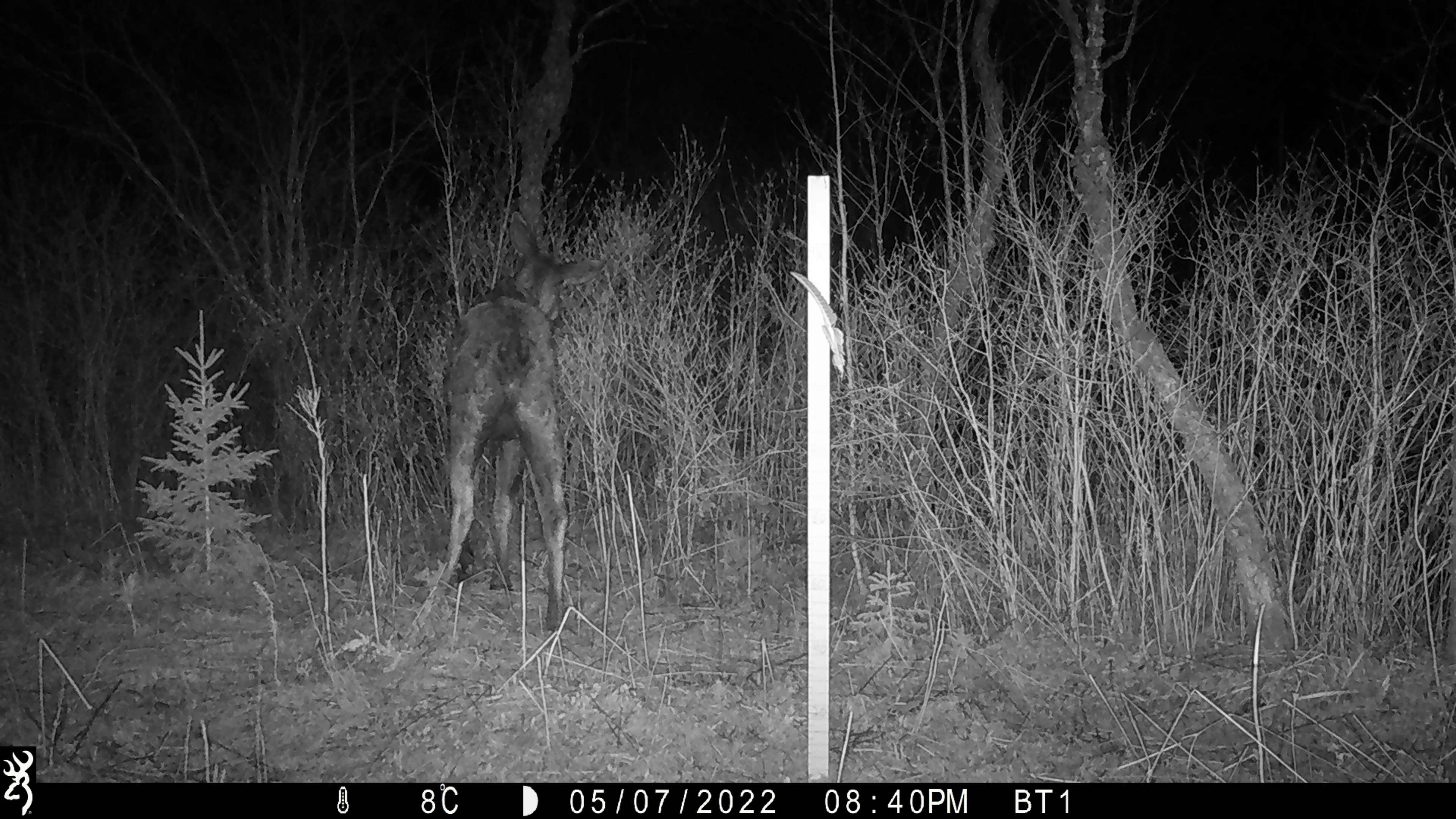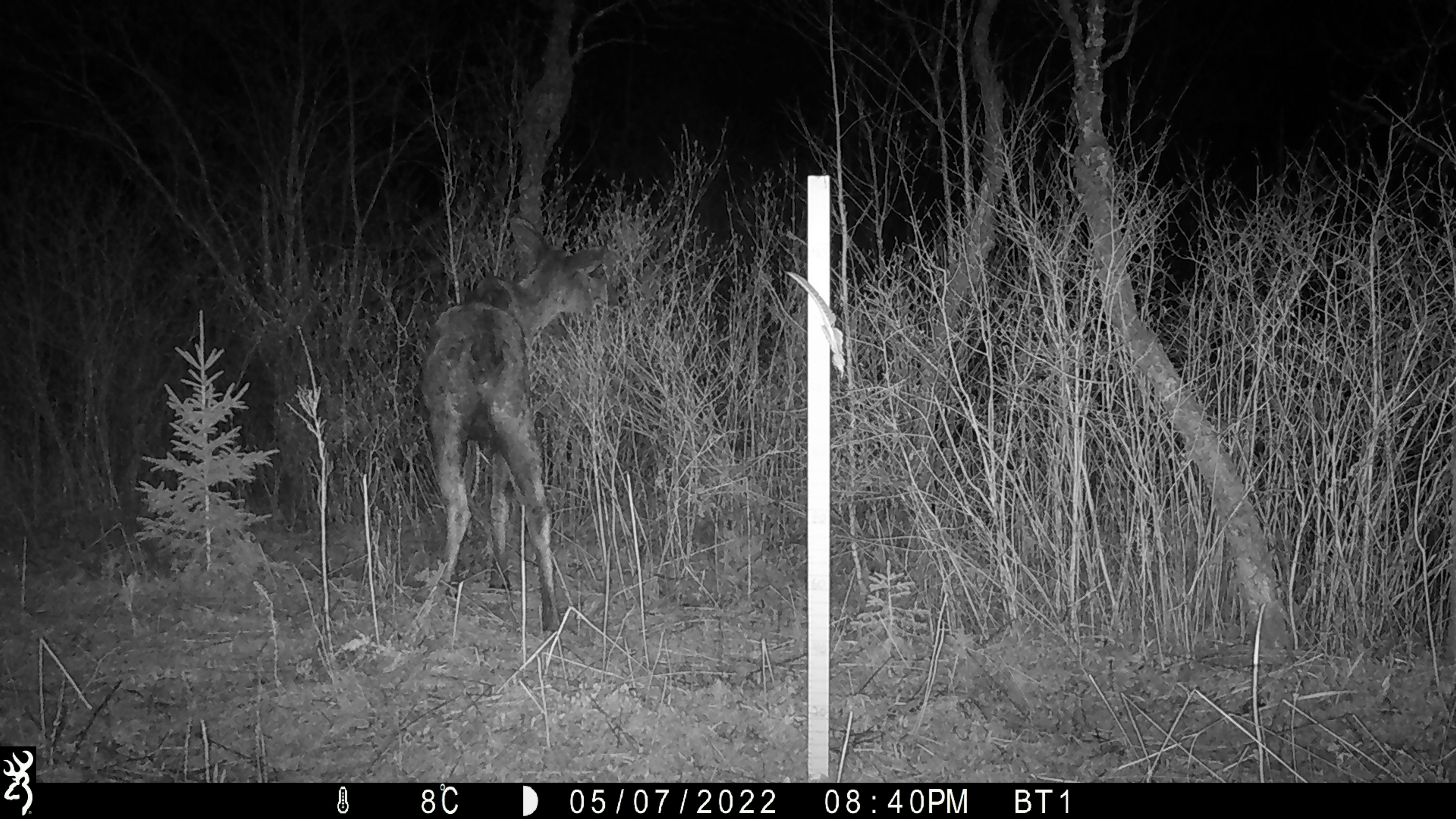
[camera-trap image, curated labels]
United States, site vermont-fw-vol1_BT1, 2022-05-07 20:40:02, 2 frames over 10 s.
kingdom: Animalia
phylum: Chordata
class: Mammalia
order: Artiodactyla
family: Cervidae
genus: Alces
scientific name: Alces alces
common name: moose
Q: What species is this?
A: Moose (Alces alces).